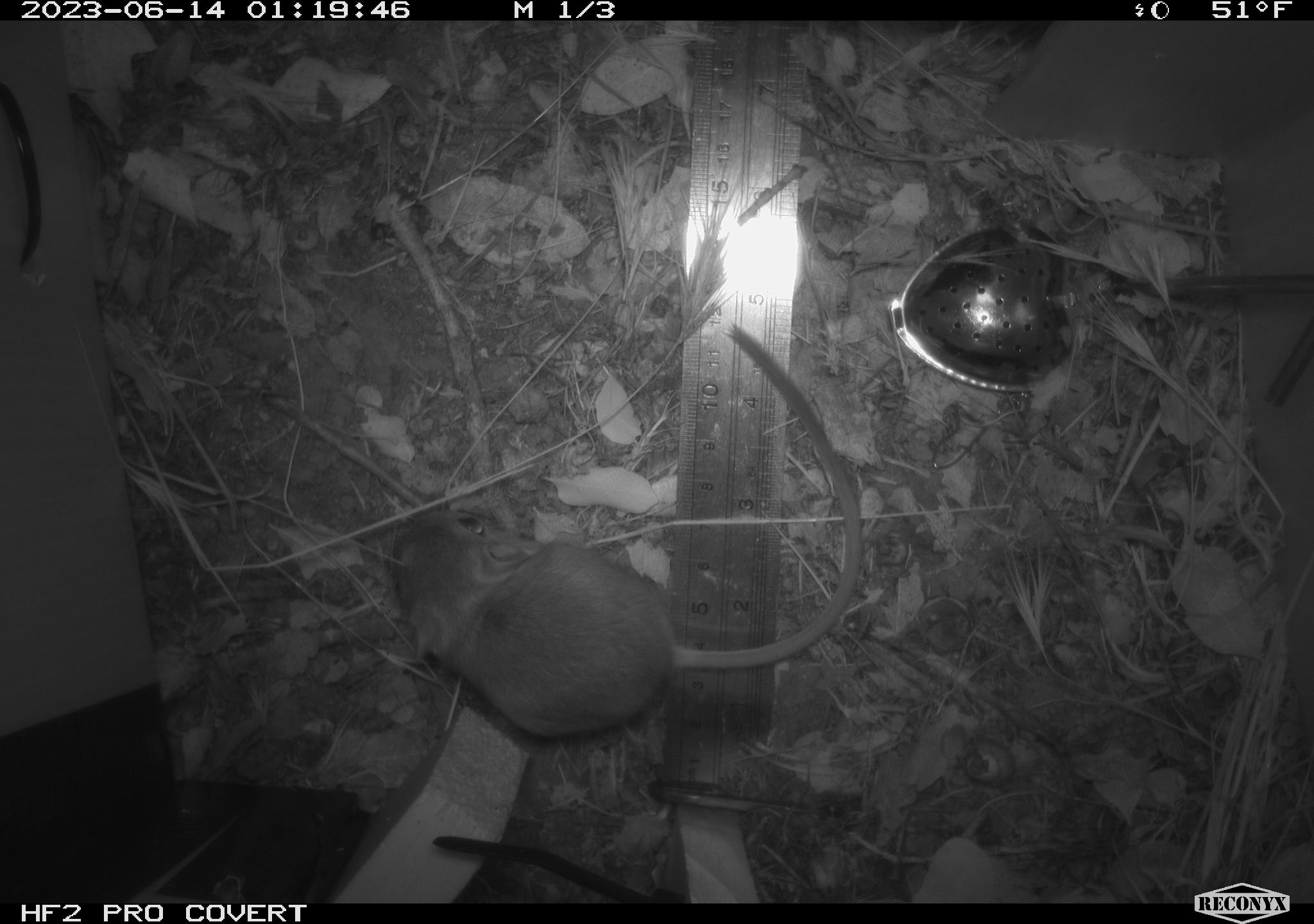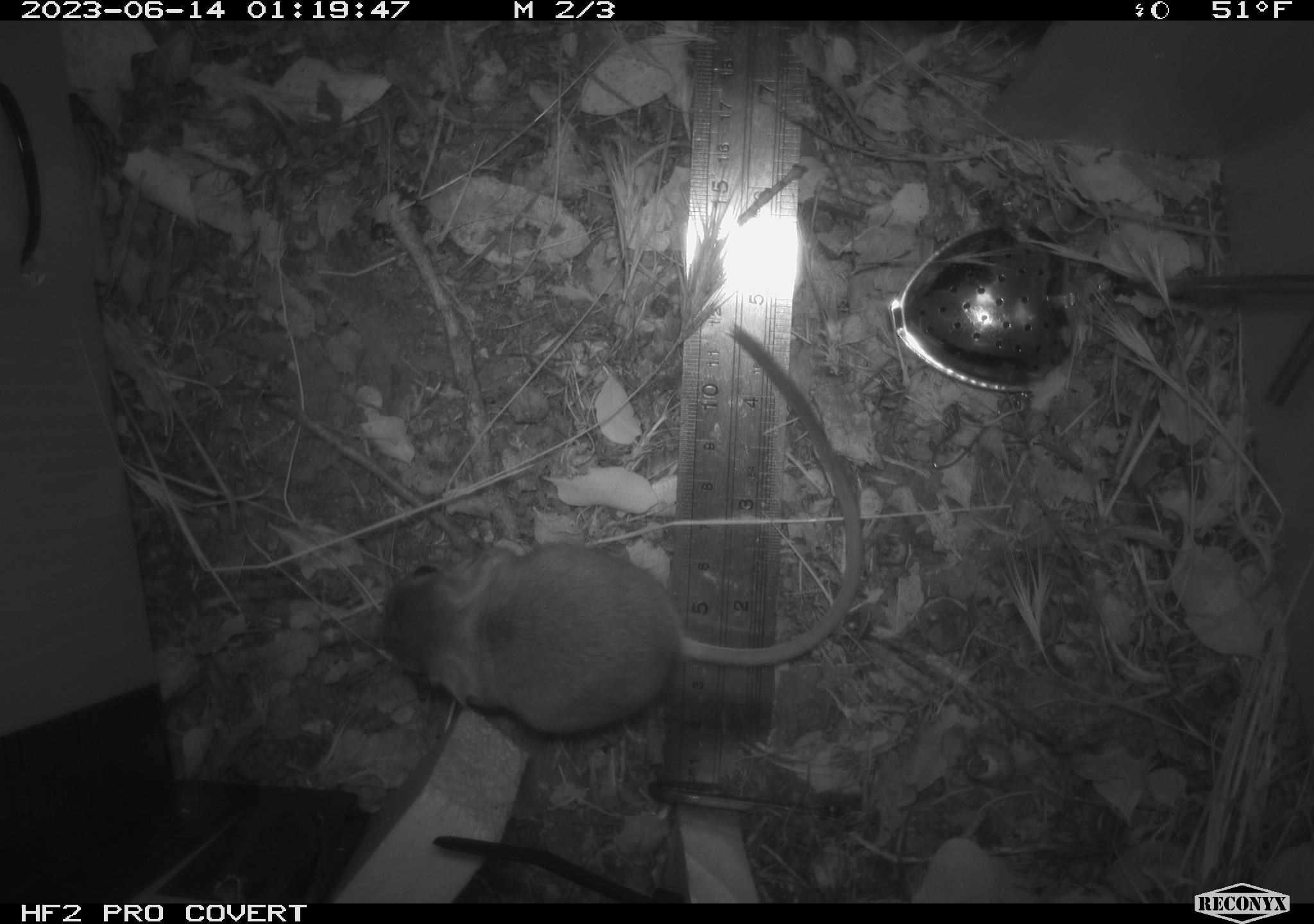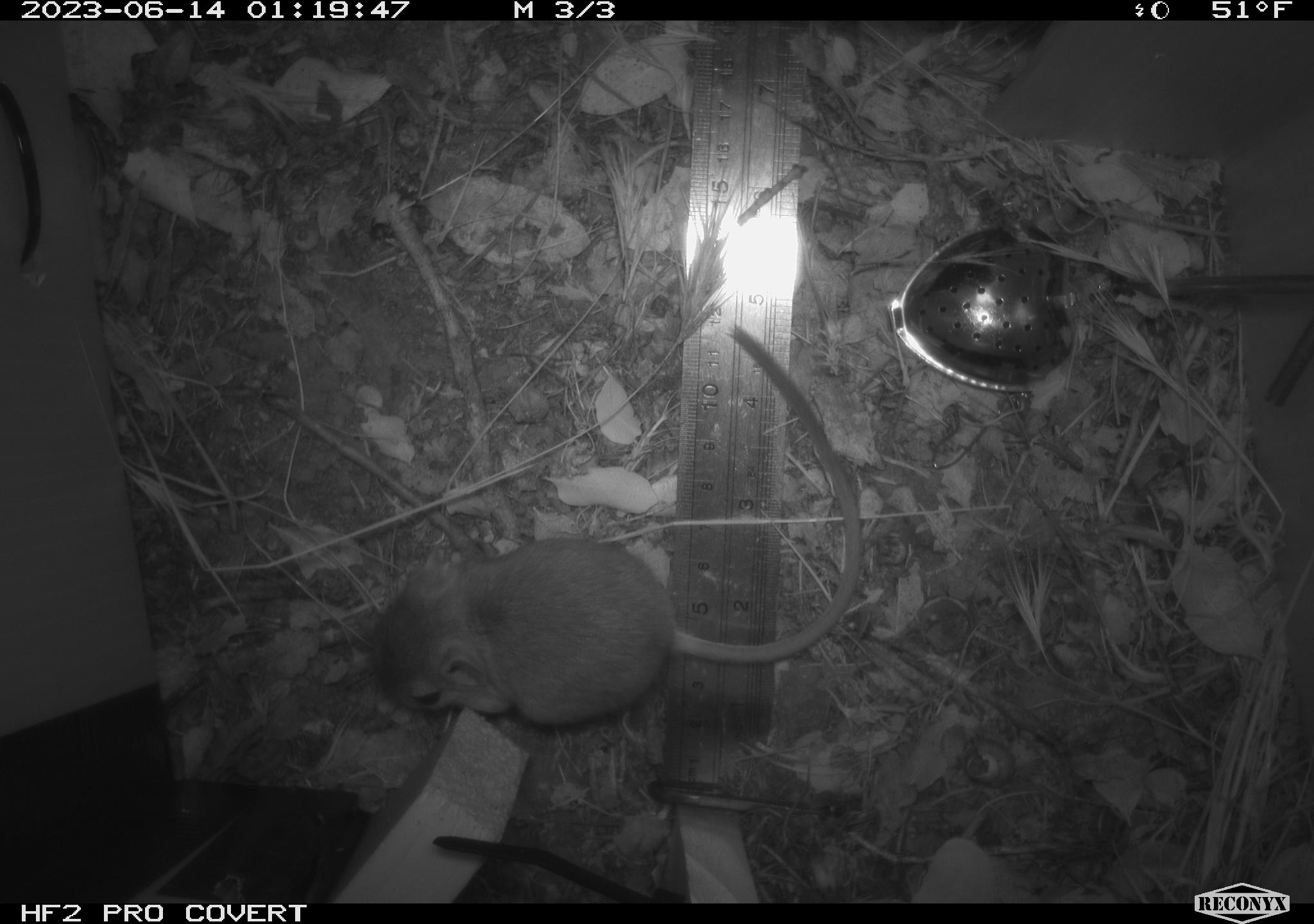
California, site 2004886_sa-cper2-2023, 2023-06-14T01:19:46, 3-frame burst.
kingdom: Animalia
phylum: Chordata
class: Mammalia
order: Rodentia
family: Heteromyidae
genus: Dipodomys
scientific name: Dipodomys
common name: kangaroo rats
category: dipodomys species